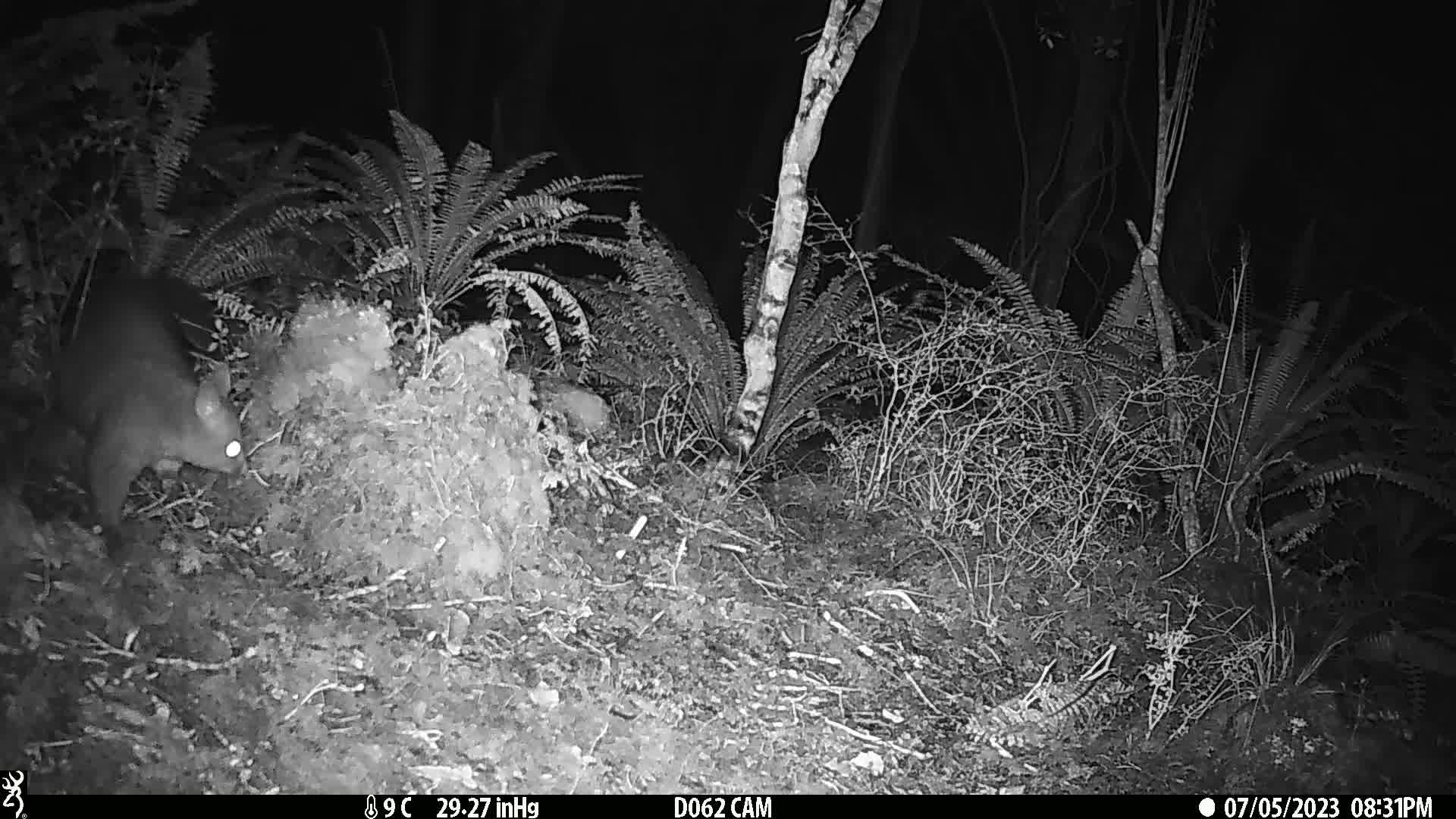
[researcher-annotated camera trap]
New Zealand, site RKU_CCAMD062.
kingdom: Animalia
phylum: Chordata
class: Mammalia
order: Diprotodontia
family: Phalangeridae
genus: Trichosurus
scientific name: Trichosurus vulpecula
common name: common brushtail possum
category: possum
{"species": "possum (common brushtail possum) (Trichosurus vulpecula)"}